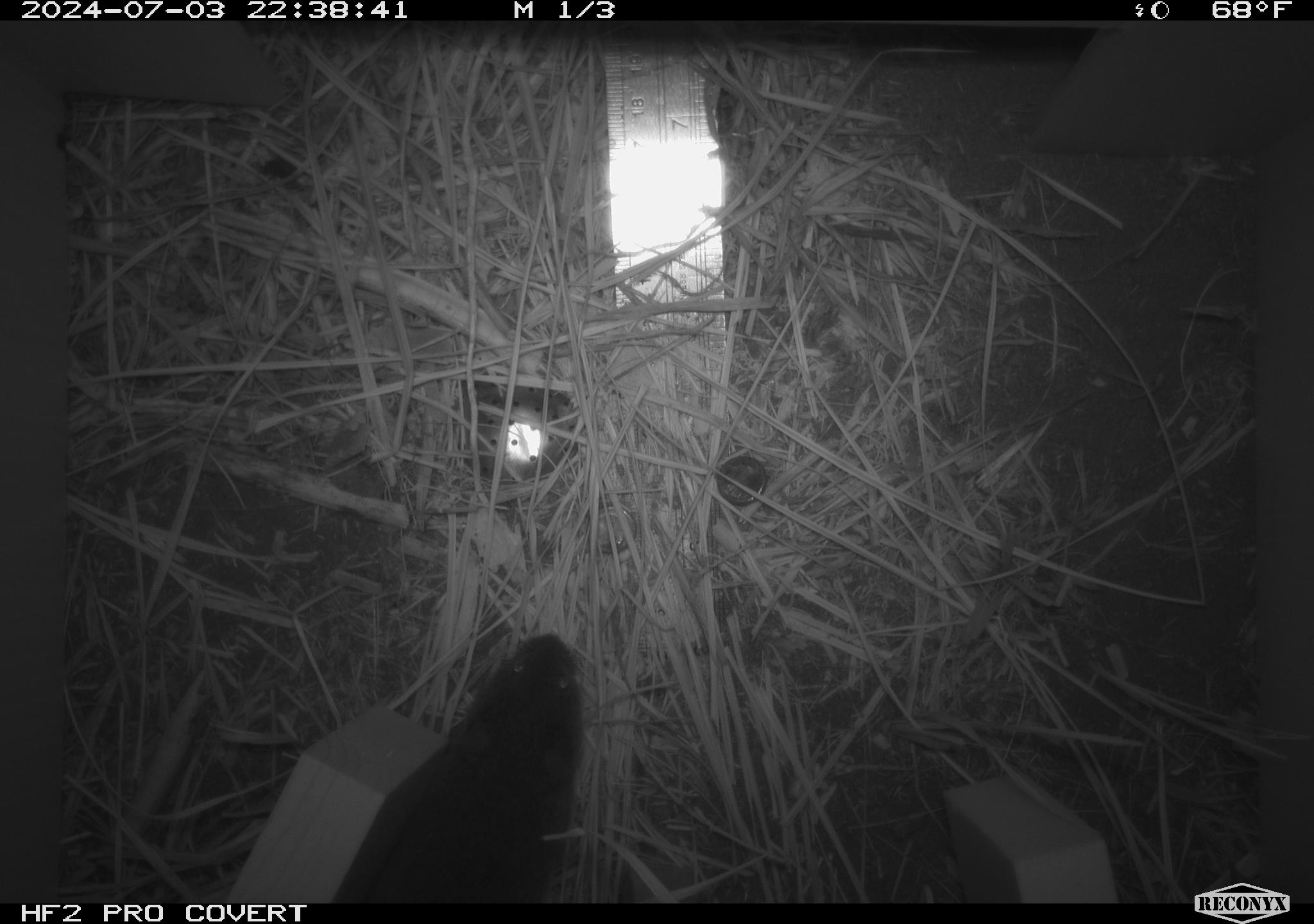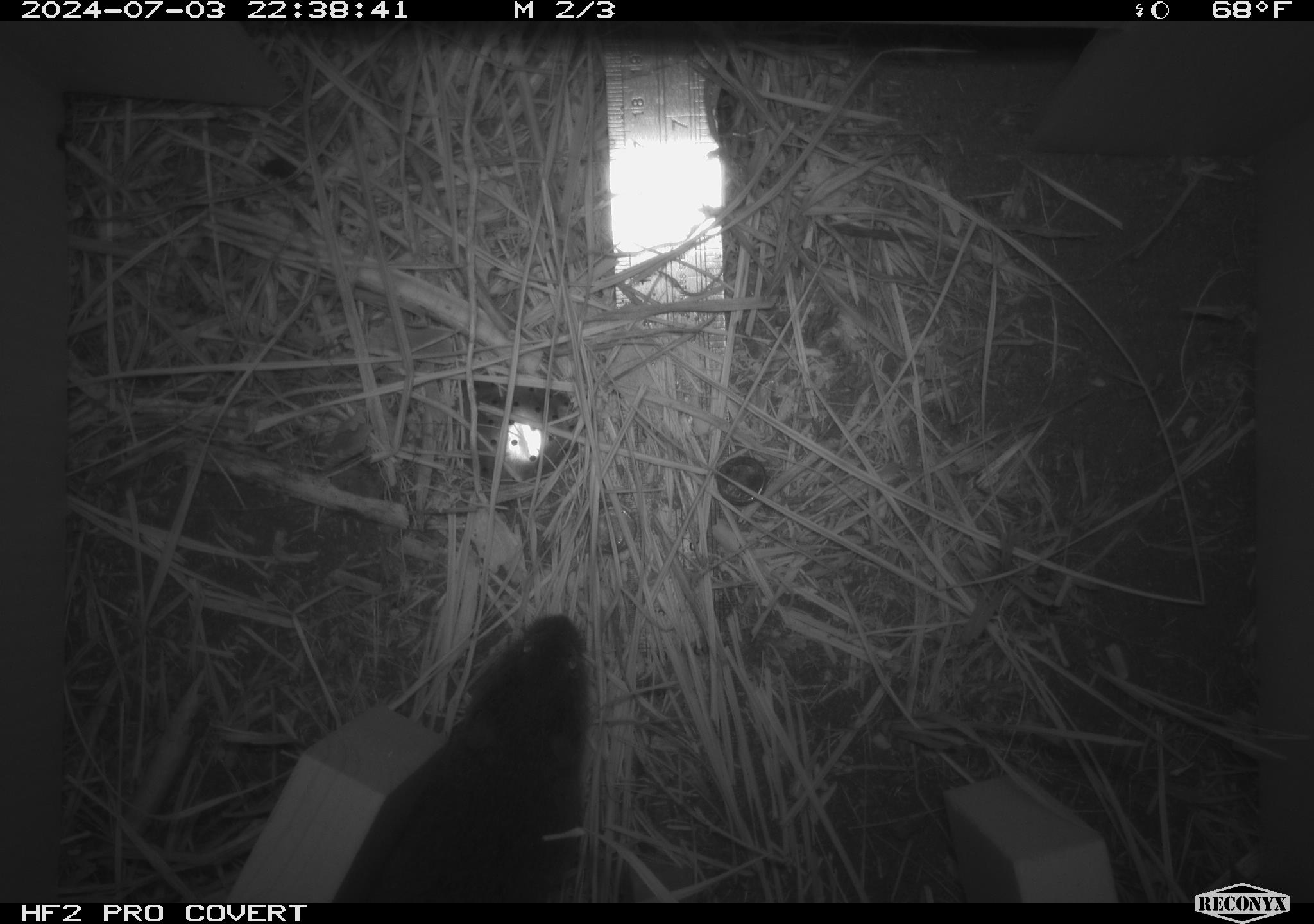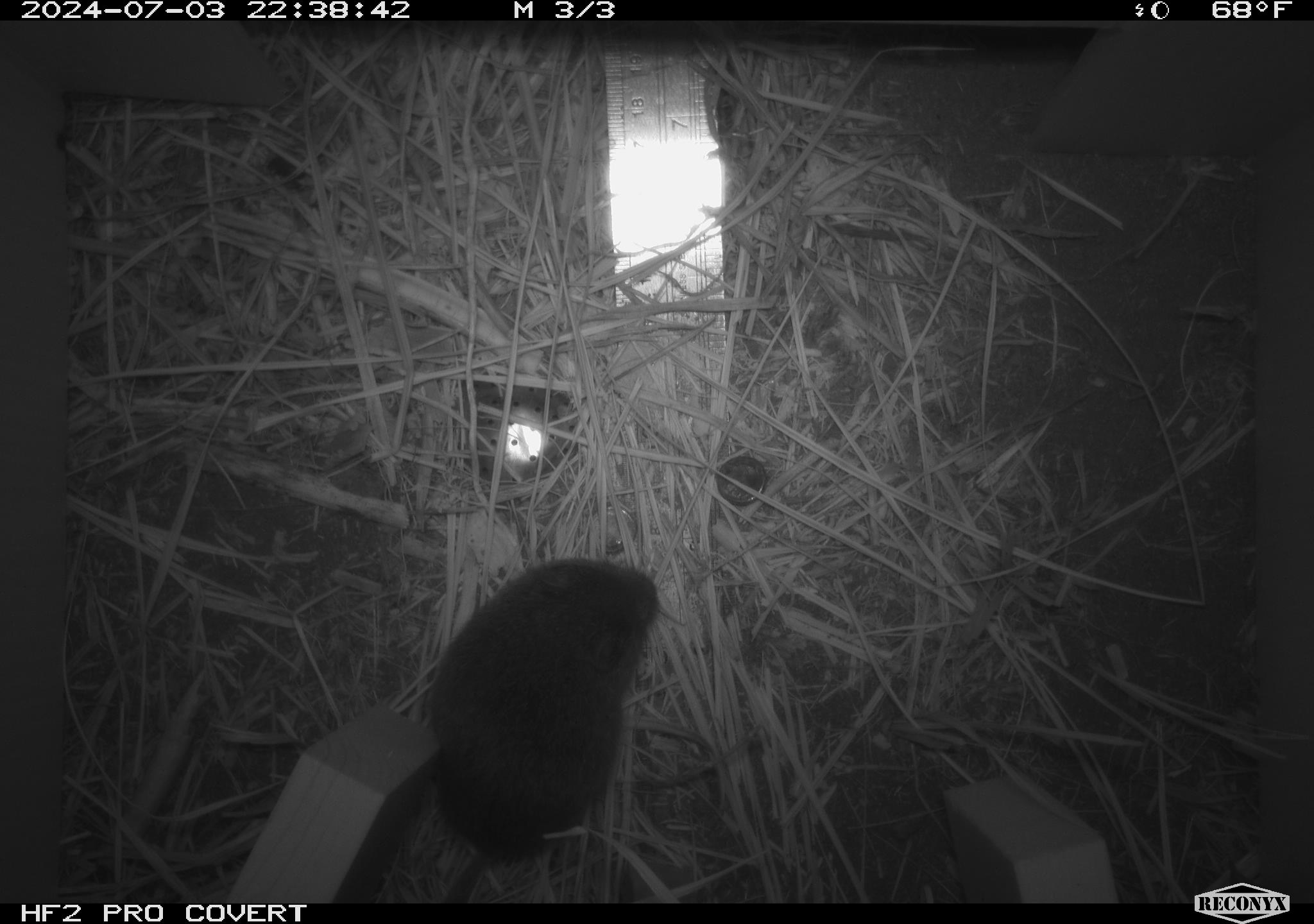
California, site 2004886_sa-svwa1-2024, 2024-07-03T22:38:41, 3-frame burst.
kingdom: Animalia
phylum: Chordata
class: Mammalia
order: Rodentia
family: Cricetidae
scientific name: Arvicolinae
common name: voles, lemmings, and muskrats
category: arvicolinae subfamily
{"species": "arvicolinae subfamily (voles, lemmings, and muskrats) (Arvicolinae)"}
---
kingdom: Animalia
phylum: Arthropoda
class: Malacostraca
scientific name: Malacostraca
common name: amphipods, crabs, isopods, krill, lobsters and shrimps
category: malacostracan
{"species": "malacostracan (amphipods, crabs, isopods, krill, lobsters and shrimps) (Malacostraca)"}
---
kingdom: Animalia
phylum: Arthropoda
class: Insecta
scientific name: Insecta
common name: insect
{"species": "insect (Insecta)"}